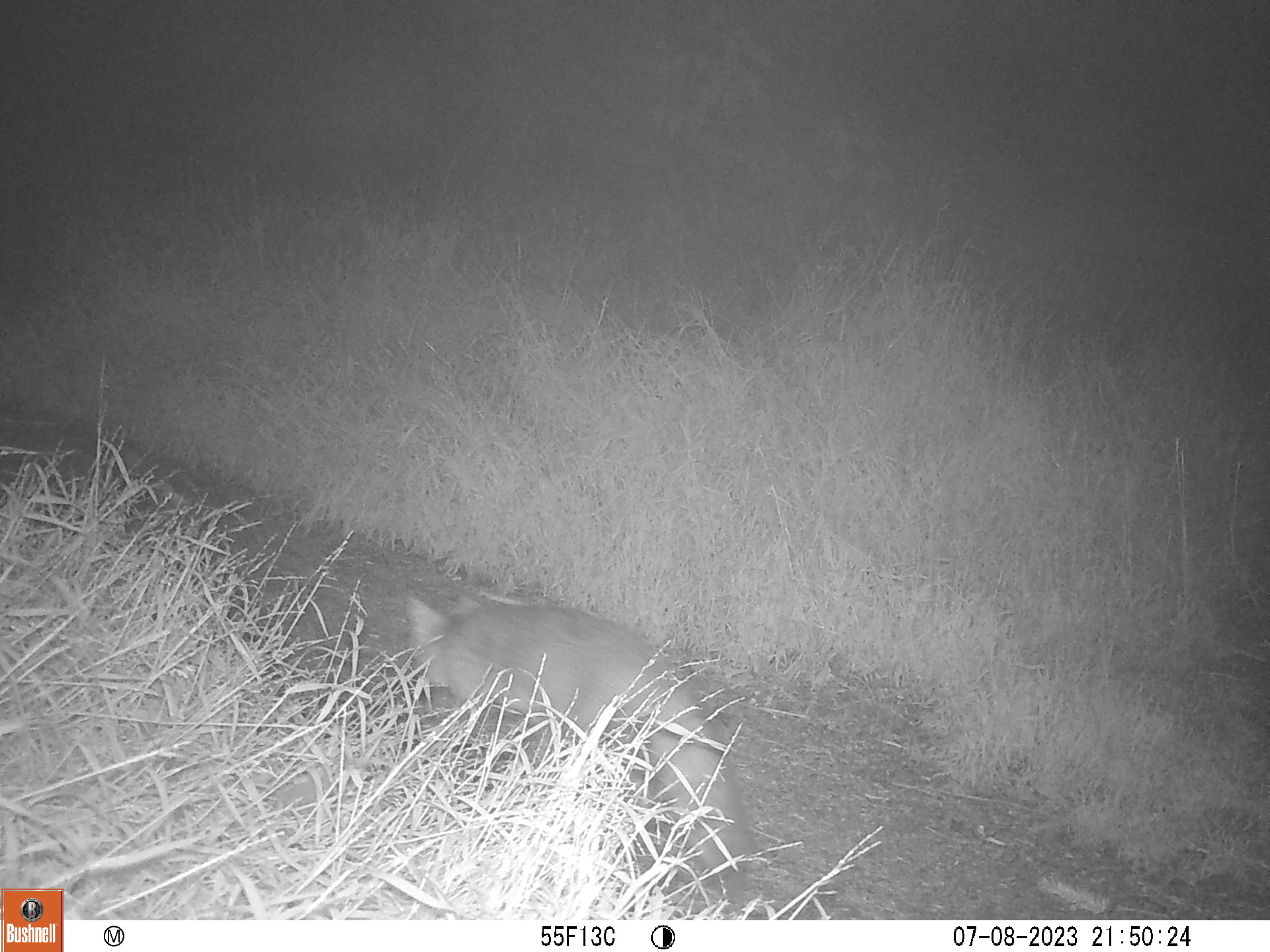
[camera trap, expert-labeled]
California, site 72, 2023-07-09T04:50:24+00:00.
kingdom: Animalia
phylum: Chordata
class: Mammalia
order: Carnivora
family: Canidae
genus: Urocyon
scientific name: Urocyon cinereoargenteus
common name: gray fox